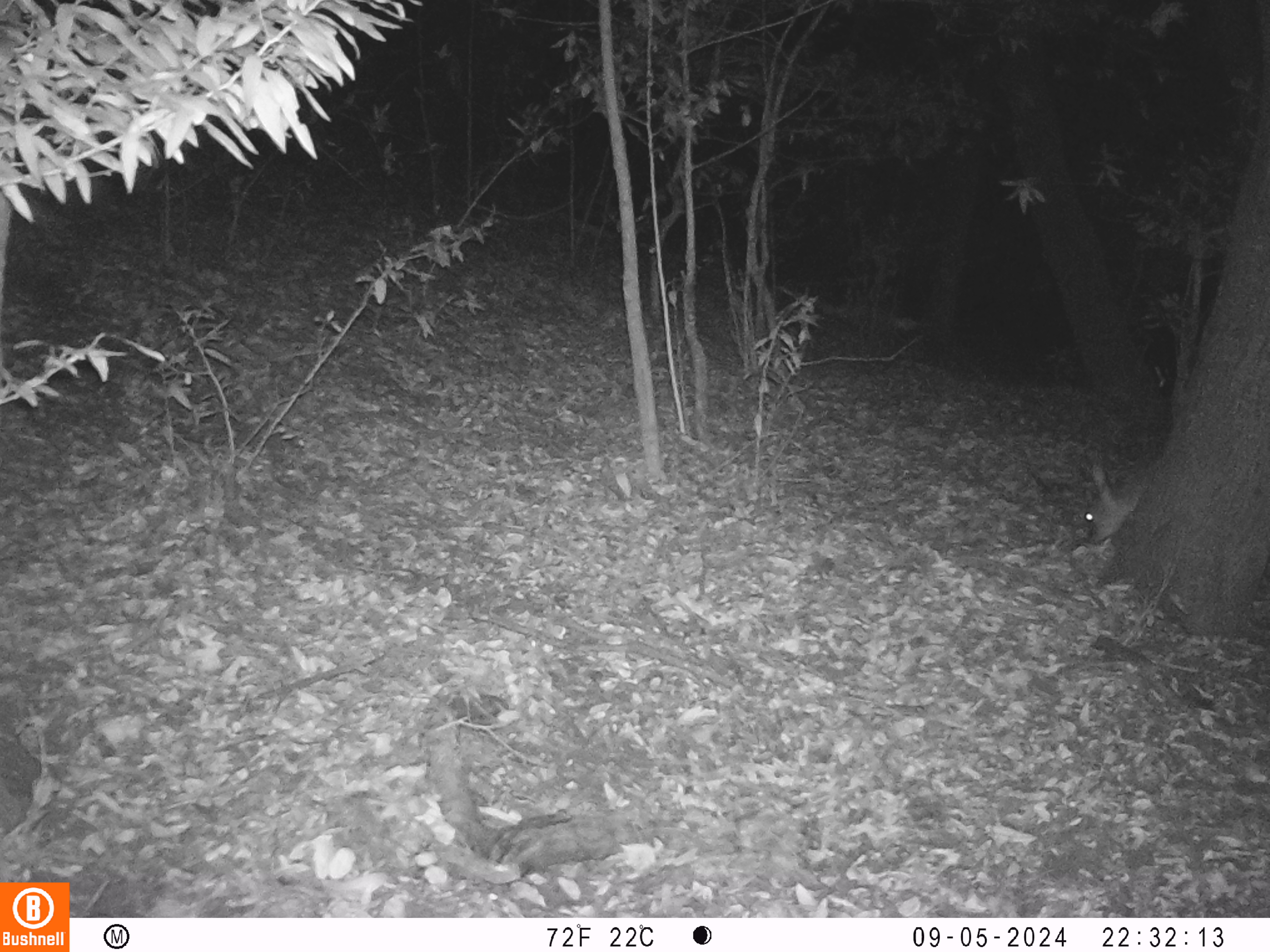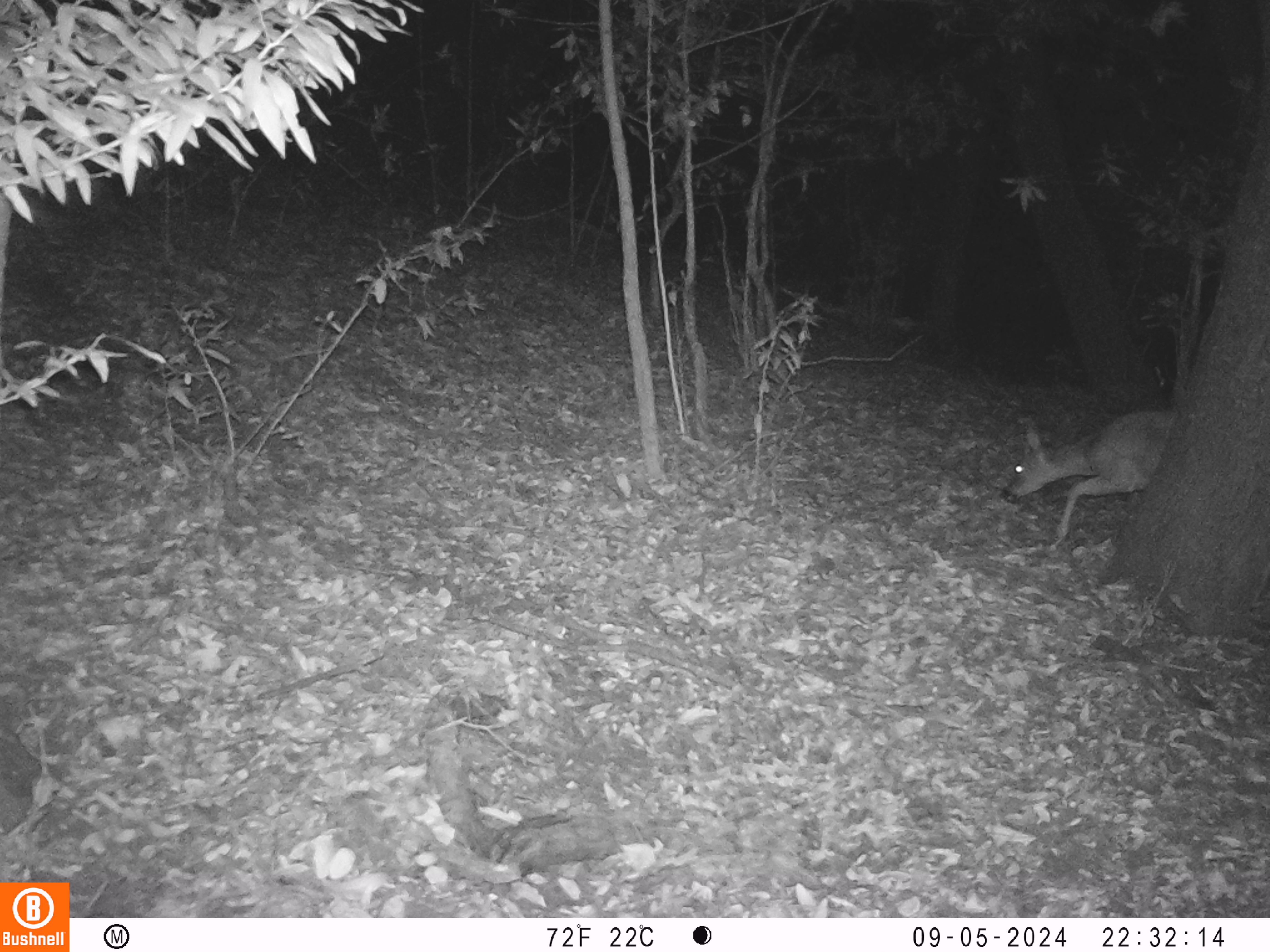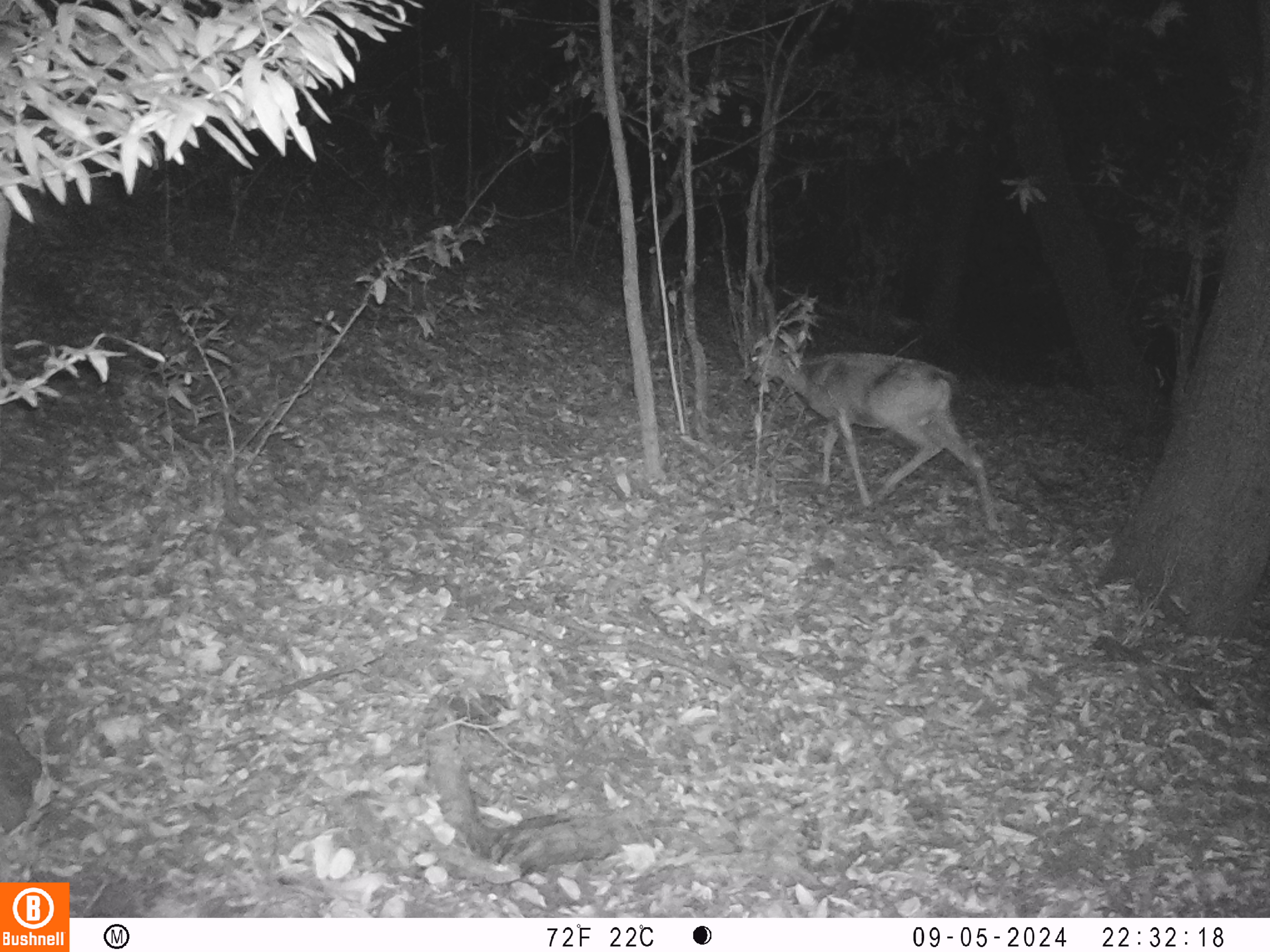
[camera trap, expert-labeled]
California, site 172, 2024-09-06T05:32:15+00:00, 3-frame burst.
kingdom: Animalia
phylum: Chordata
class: Mammalia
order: Artiodactyla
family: Cervidae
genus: Odocoileus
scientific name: Odocoileus hemionus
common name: mule deer